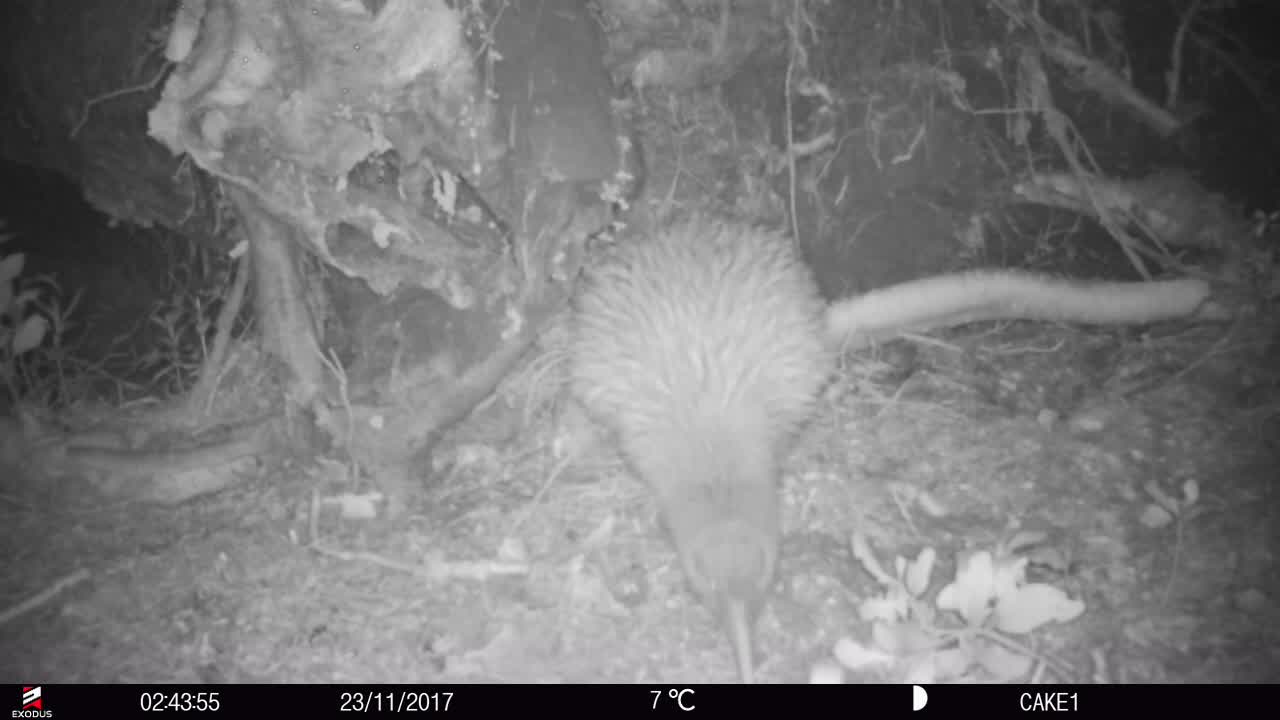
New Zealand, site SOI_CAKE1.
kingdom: Animalia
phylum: Chordata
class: Aves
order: Apterygiformes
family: Apterygidae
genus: Apteryx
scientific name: Apteryx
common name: kiwi